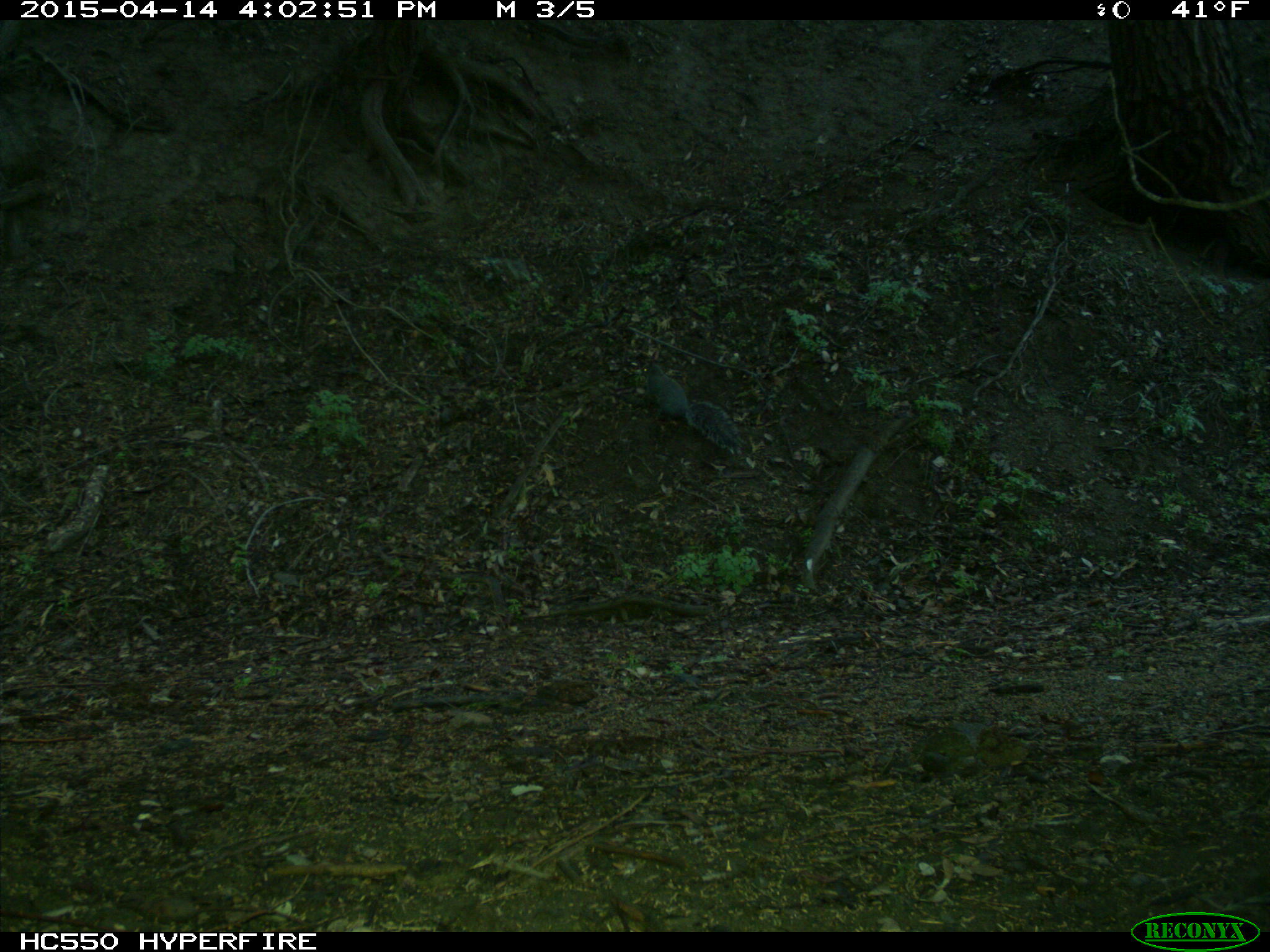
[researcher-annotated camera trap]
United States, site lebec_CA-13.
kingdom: Animalia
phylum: Chordata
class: Mammalia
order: Rodentia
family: Sciuridae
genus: Sciurus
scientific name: Sciurus carolinensis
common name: eastern gray squirrel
Sciurus carolinensis (eastern gray squirrel).